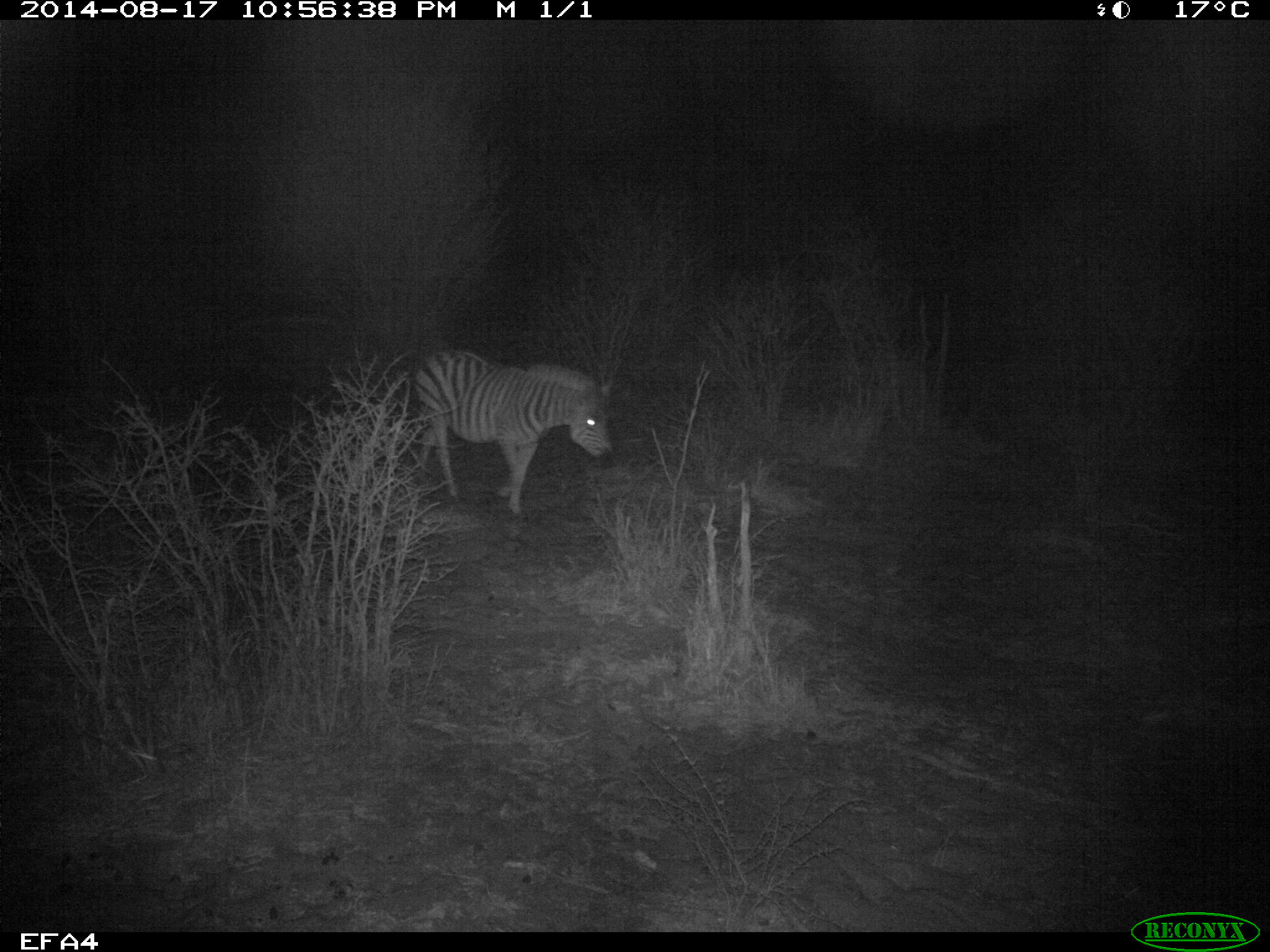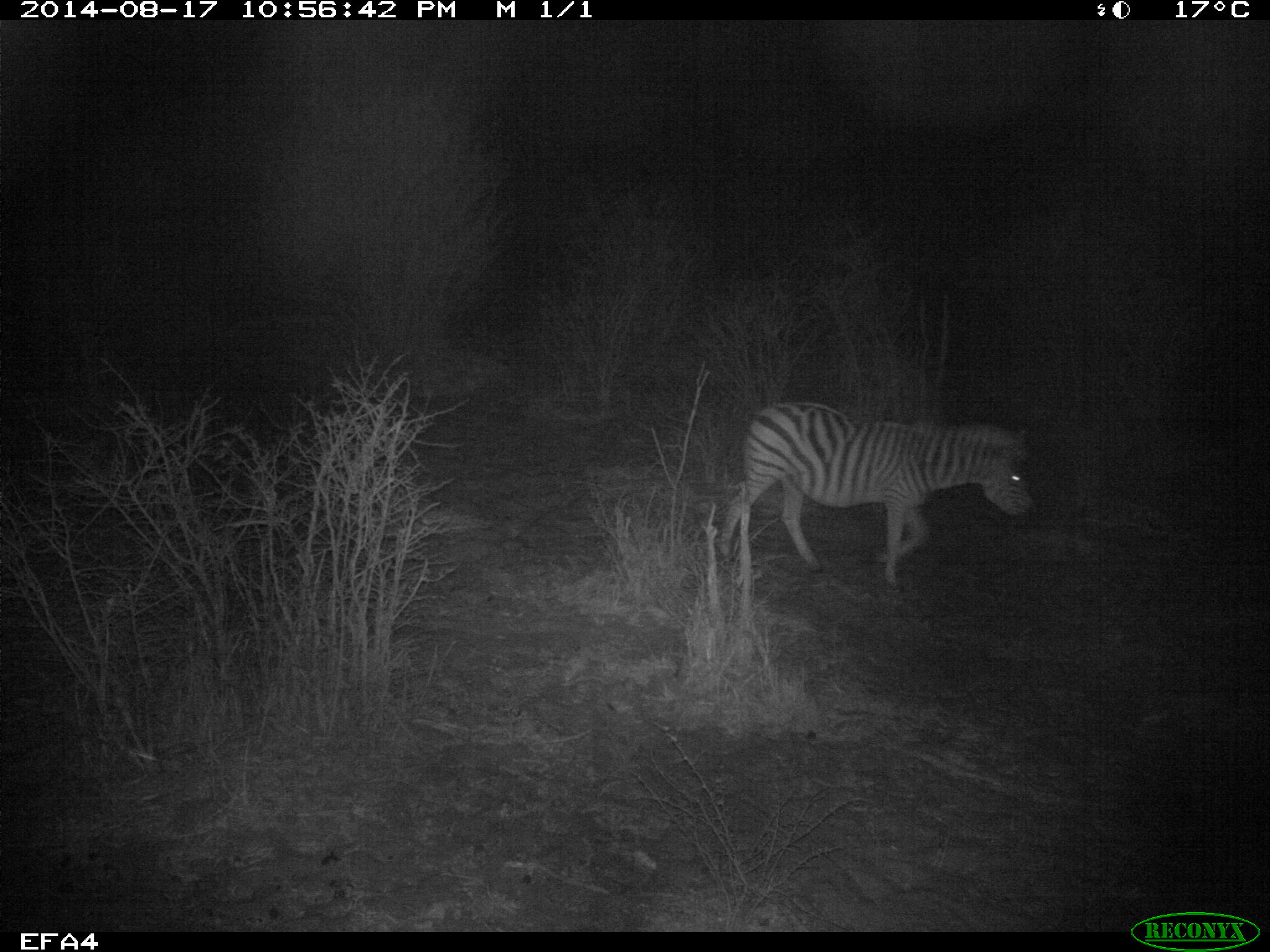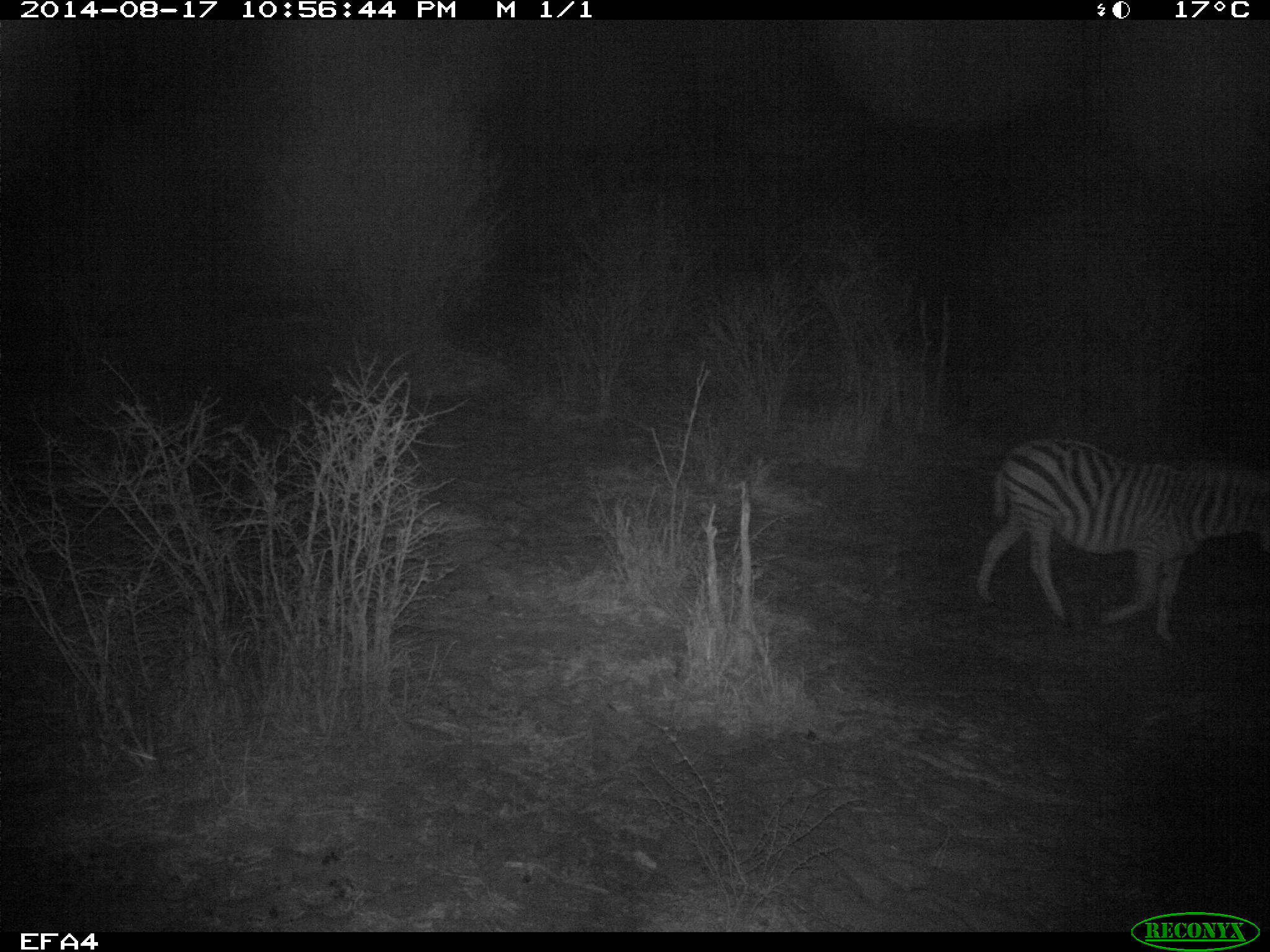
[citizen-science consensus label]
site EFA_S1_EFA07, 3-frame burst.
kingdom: Animalia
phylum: Chordata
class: Mammalia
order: Perissodactyla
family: Equidae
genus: Equus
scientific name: Equus quagga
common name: plains zebra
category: zebraplains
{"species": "zebraplains (plains zebra) (Equus quagga)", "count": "1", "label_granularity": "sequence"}